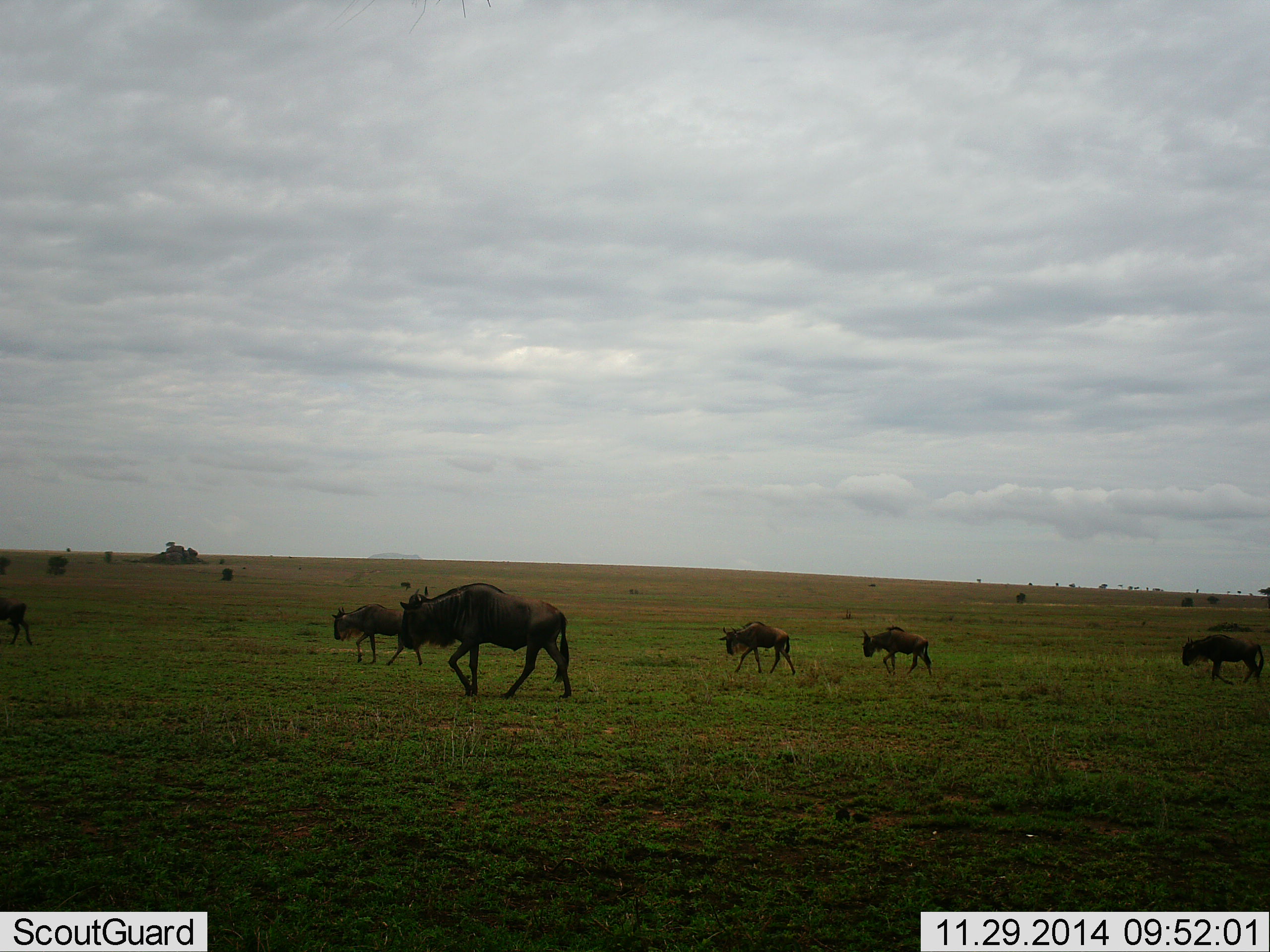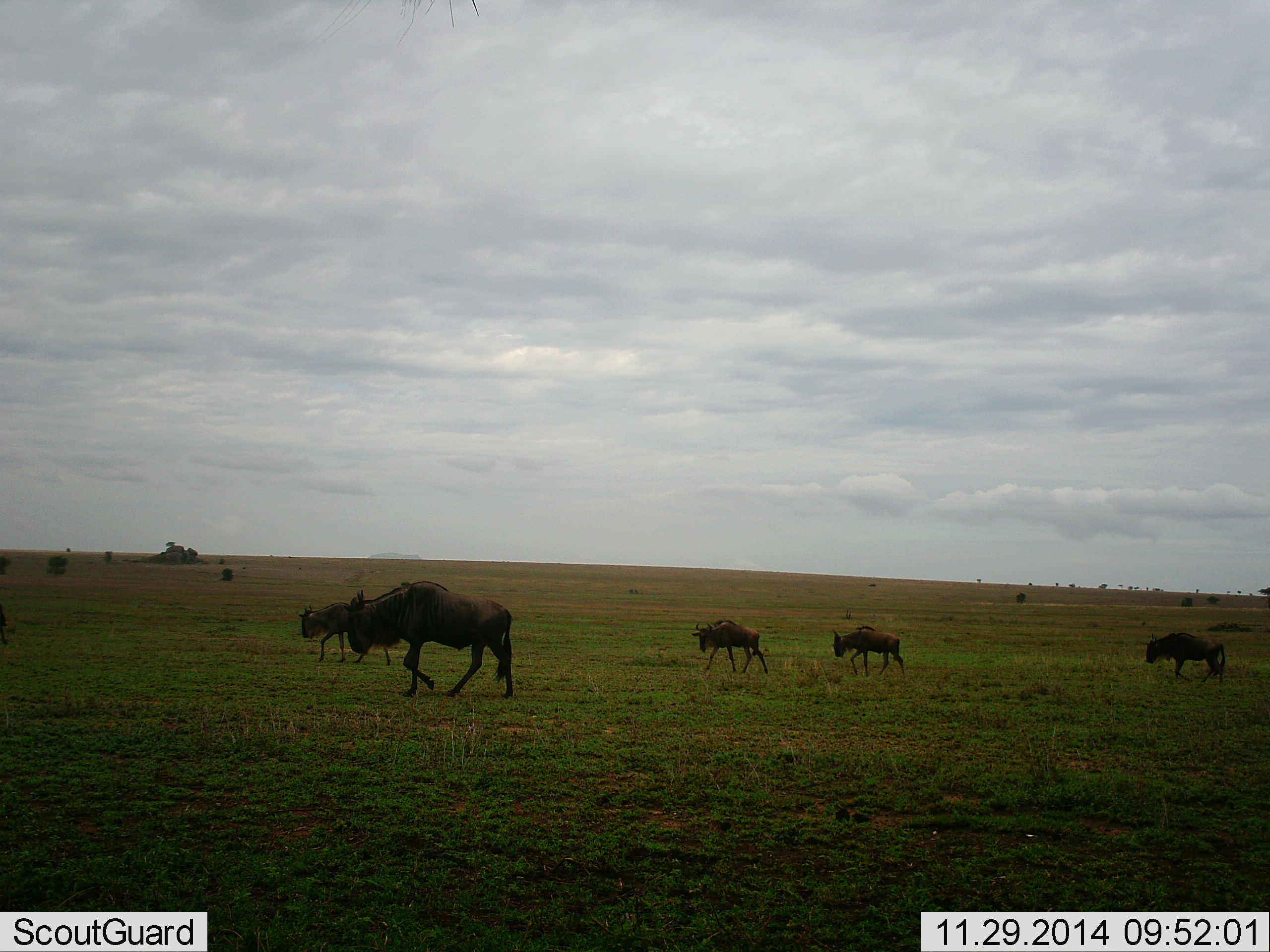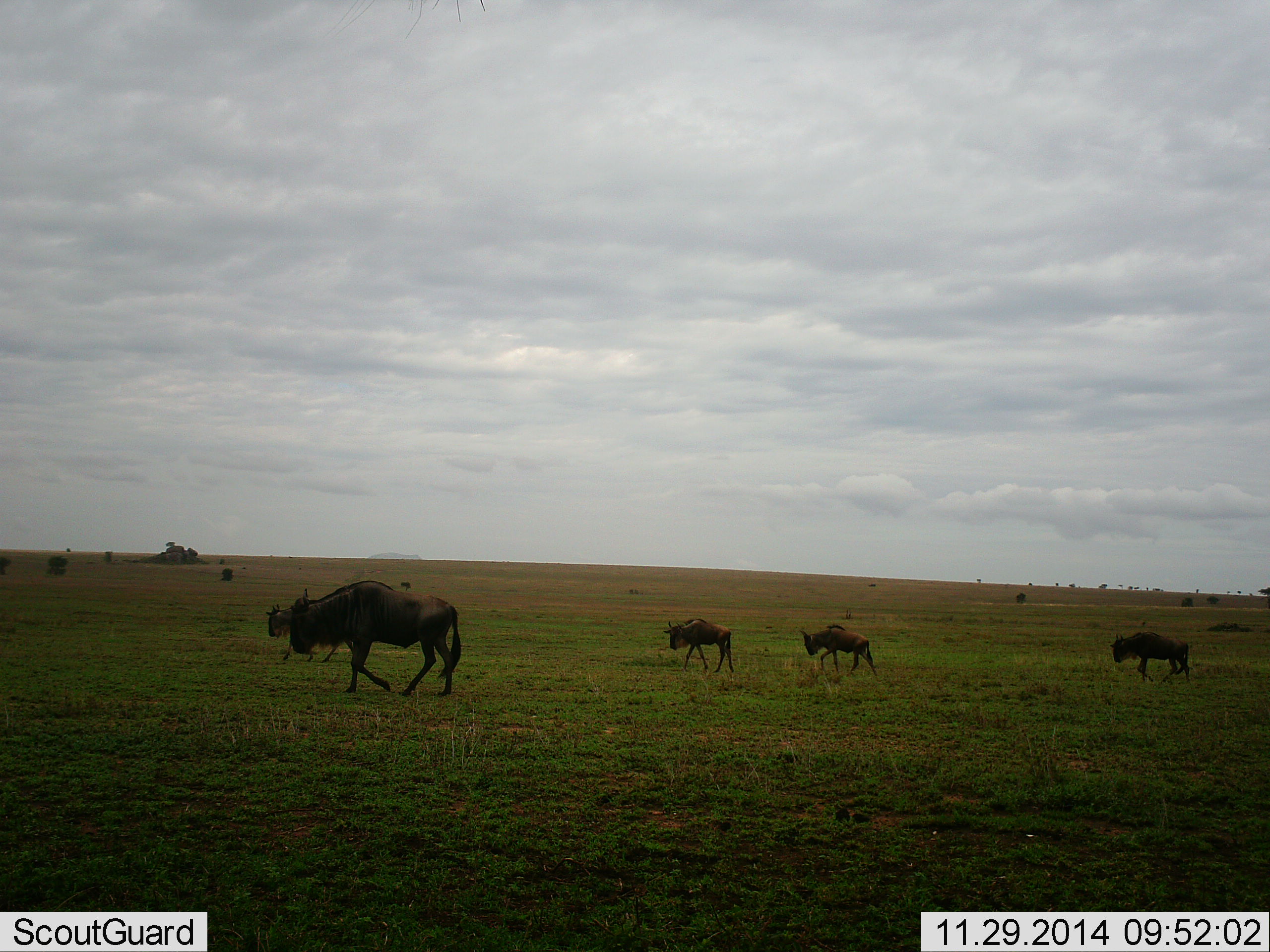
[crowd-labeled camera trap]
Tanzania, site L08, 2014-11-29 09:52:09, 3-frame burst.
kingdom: Animalia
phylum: Chordata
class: Mammalia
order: Artiodactyla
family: Bovidae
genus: Connochaetes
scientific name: Connochaetes taurinus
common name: blue wildebeest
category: wildebeest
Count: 6.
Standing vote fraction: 0%.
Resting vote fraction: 0%.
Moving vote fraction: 100%.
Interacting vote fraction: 0%.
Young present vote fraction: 30%.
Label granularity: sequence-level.